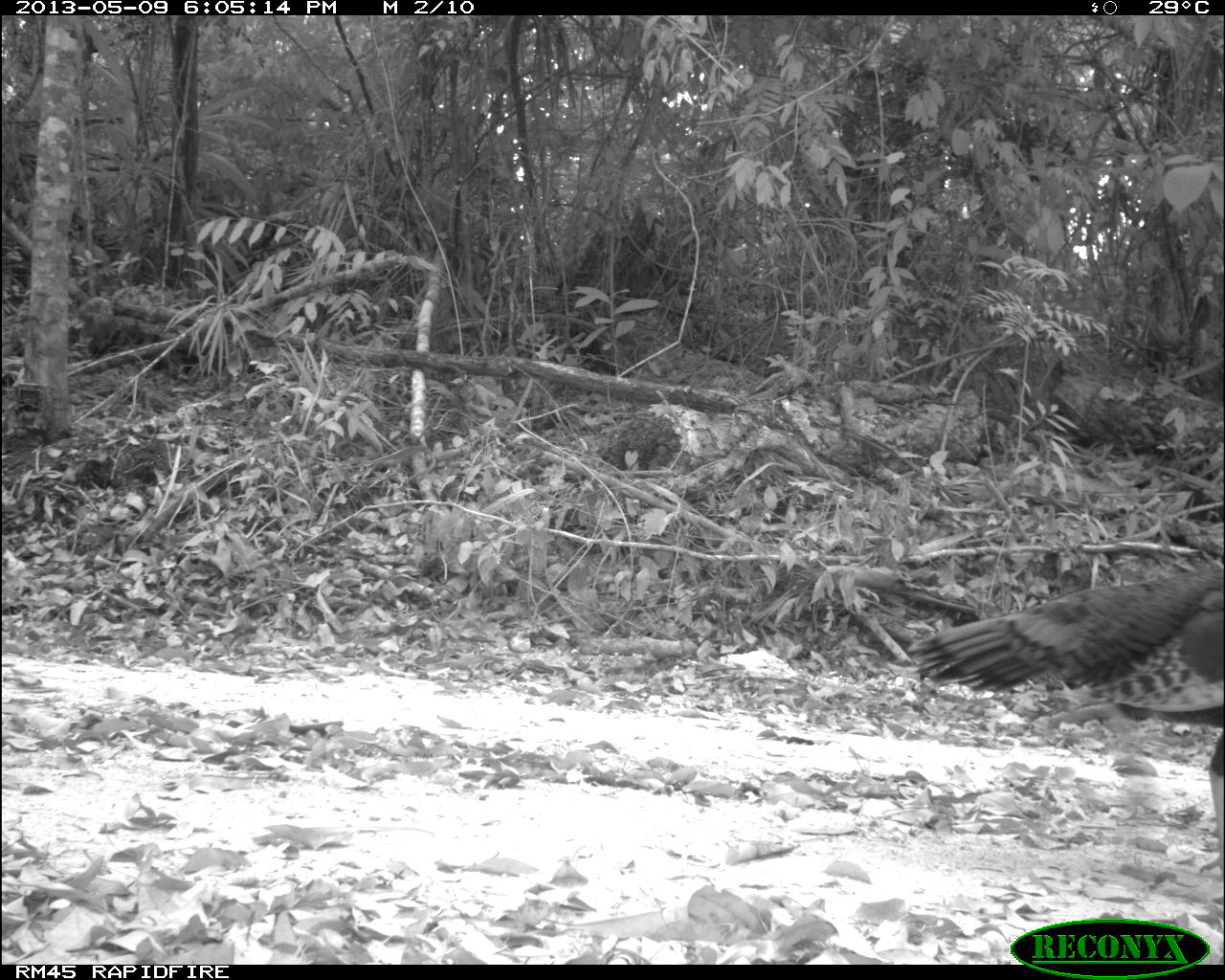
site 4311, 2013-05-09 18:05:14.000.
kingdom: Animalia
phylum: Chordata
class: Aves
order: Galliformes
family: Phasianidae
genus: Meleagris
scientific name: Meleagris ocellata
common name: ocellated turkey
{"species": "Meleagris ocellata (ocellated turkey)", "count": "1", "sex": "female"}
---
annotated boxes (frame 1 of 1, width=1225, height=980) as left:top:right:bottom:
meleagris ocellata: 905:565:1222:871